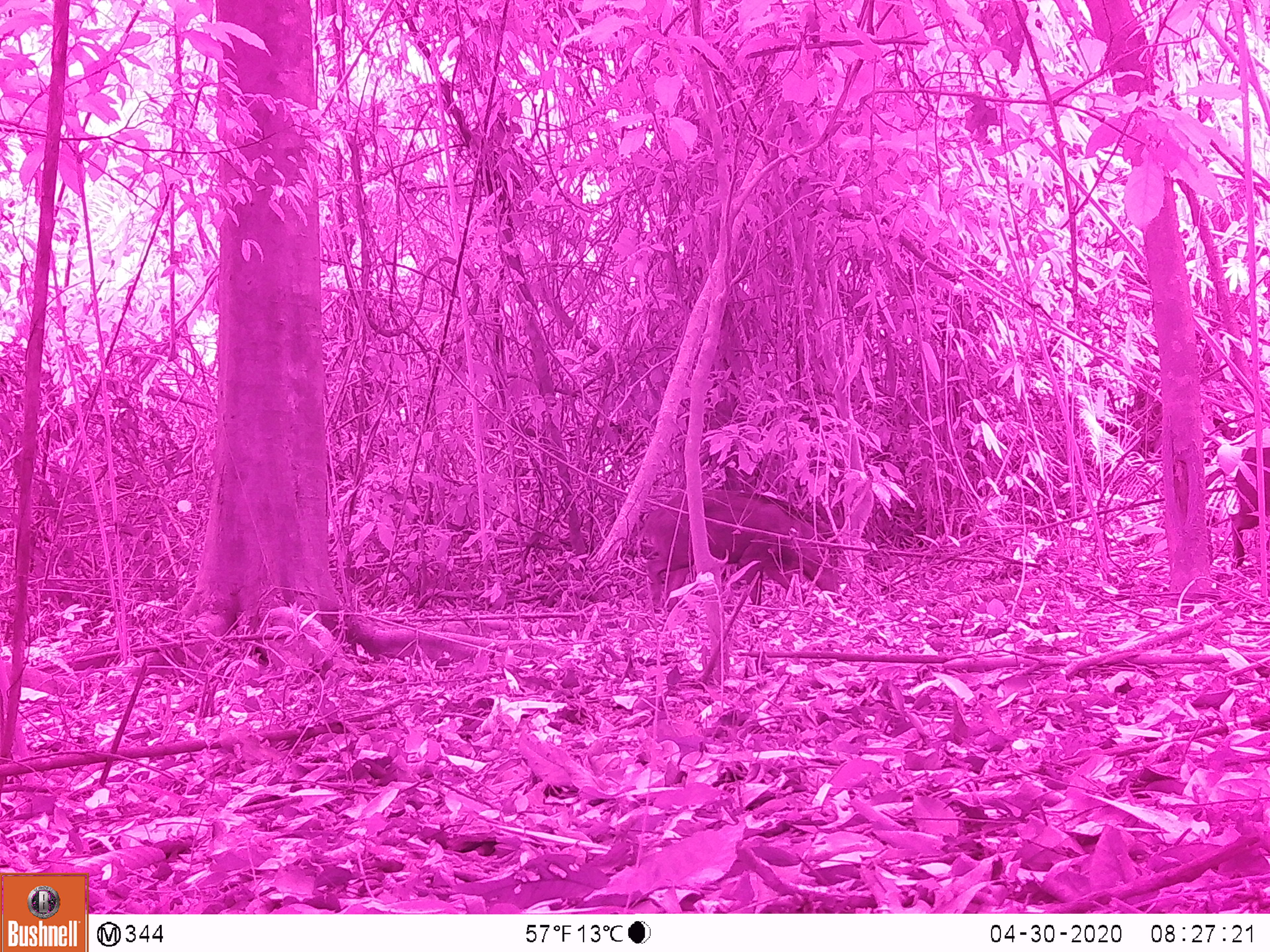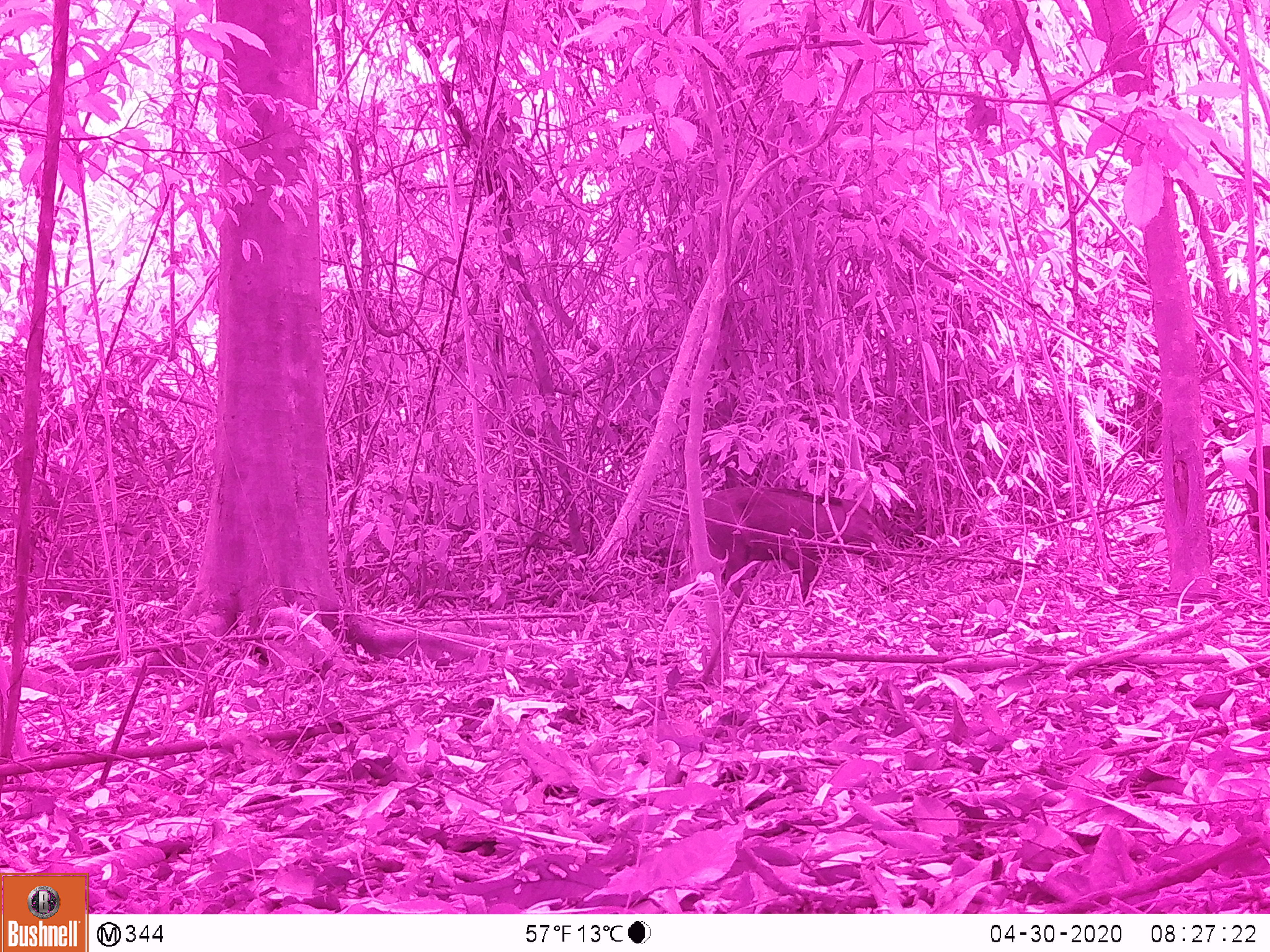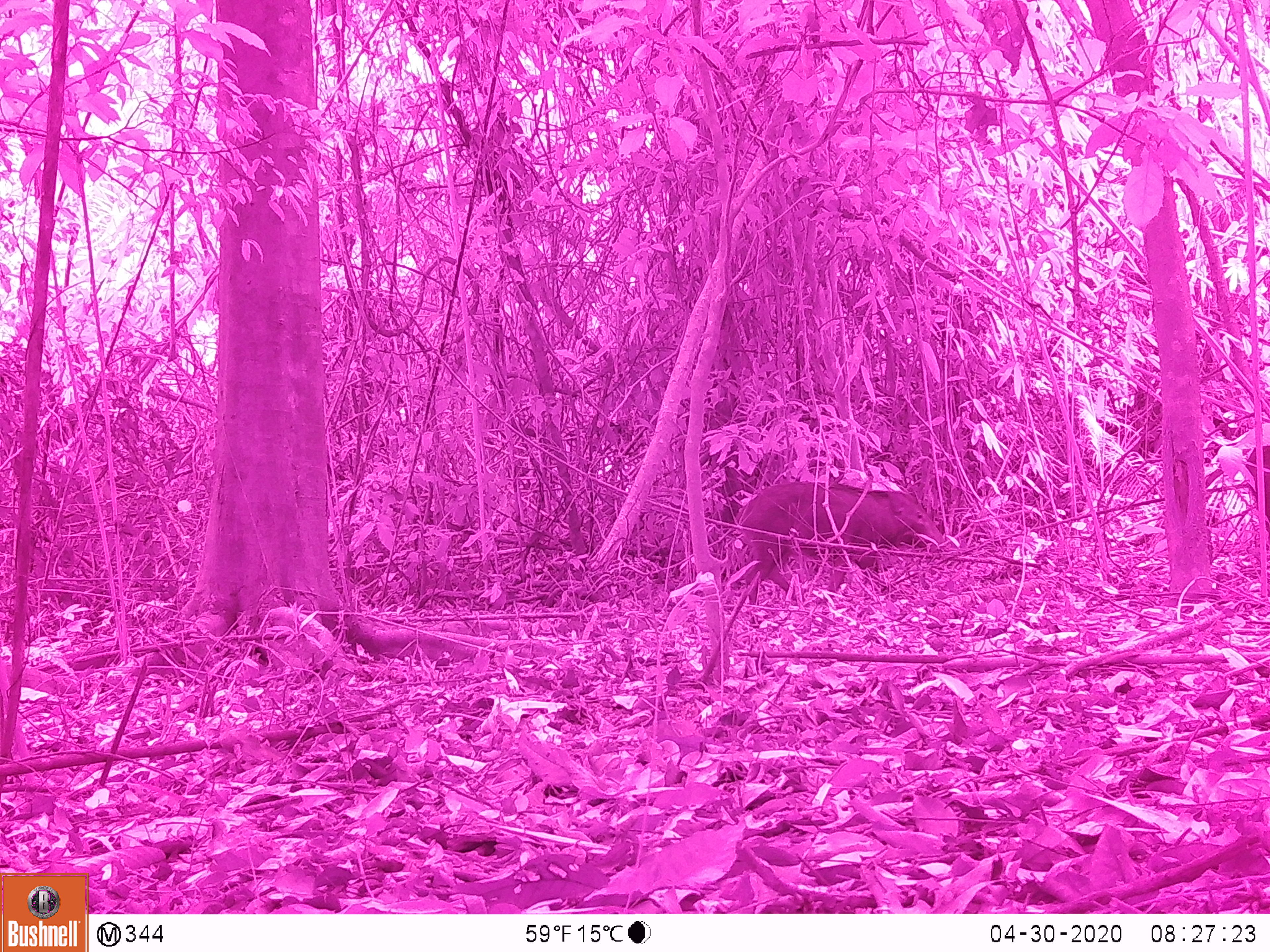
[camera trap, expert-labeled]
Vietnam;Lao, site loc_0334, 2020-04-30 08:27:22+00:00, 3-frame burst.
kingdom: Animalia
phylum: Chordata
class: Mammalia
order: Artiodactyla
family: Suidae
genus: Sus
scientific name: Sus scrofa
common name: eurasian wild pig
Eurasian wild pig (Sus scrofa). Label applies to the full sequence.